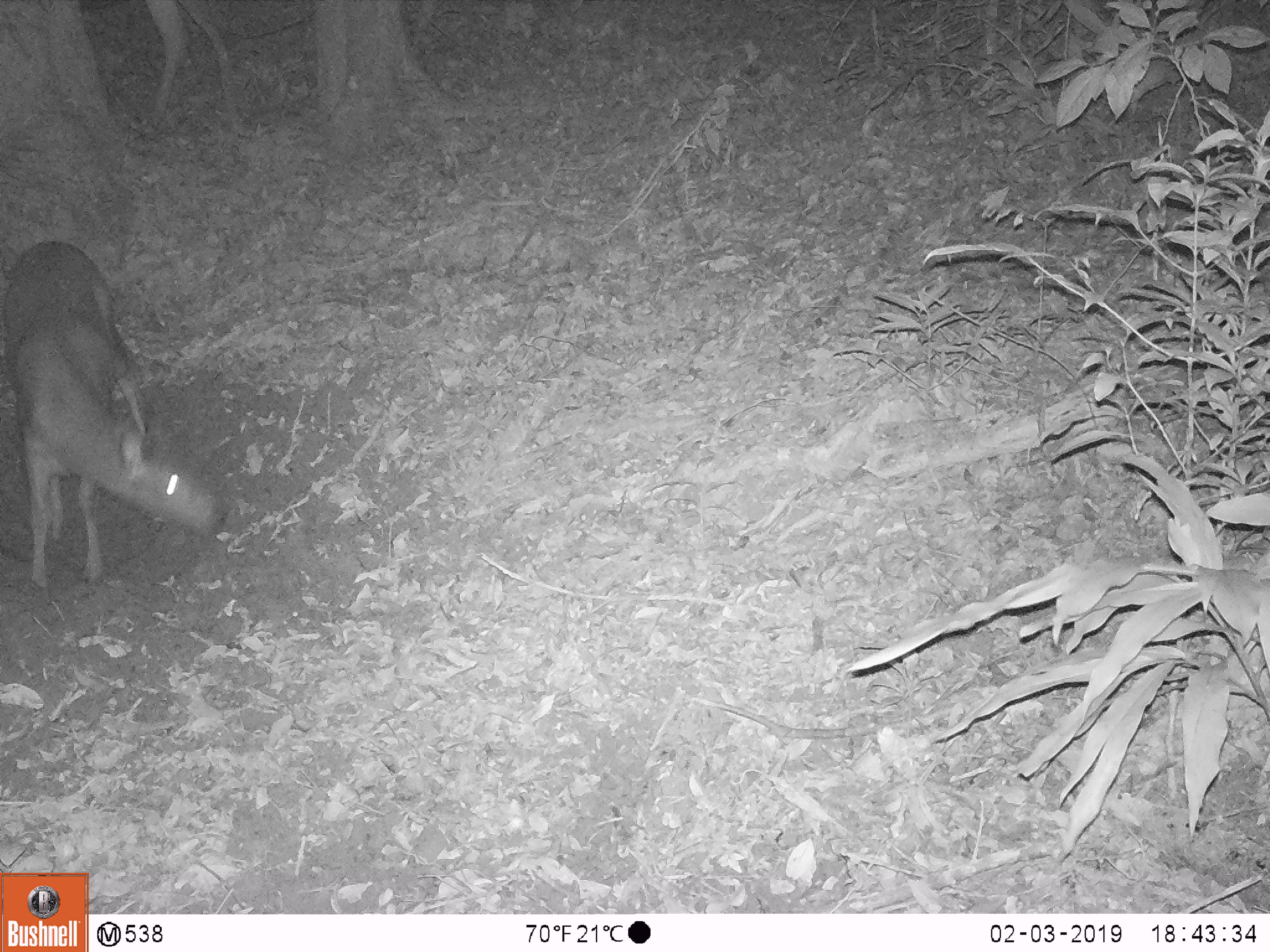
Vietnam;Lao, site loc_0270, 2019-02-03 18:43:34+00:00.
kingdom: Animalia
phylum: Chordata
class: Mammalia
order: Artiodactyla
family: Cervidae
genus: Rusa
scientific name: Rusa unicolor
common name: sambar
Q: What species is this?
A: Sambar (Rusa unicolor).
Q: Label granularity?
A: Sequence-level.